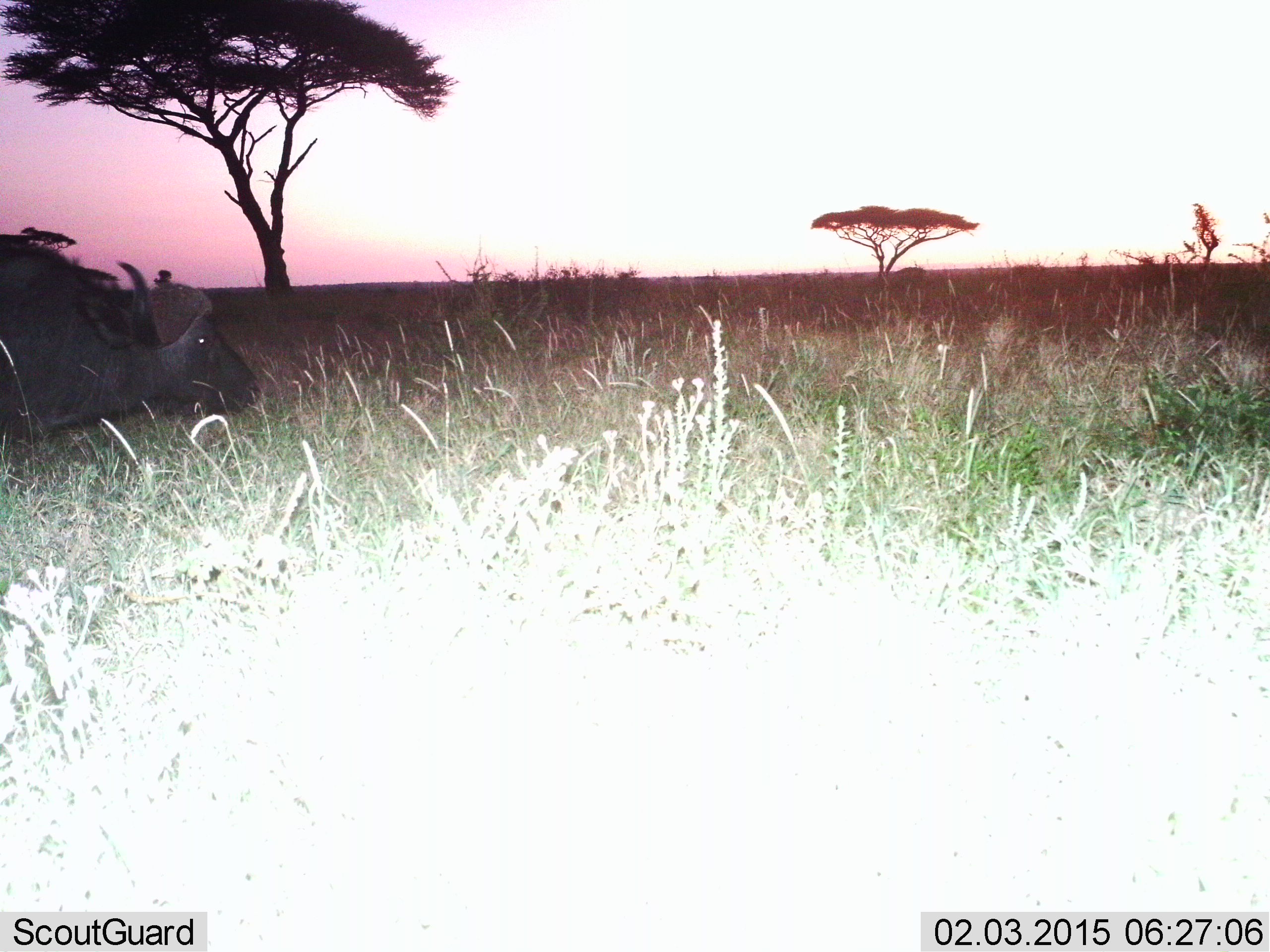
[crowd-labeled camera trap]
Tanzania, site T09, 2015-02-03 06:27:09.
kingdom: Animalia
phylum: Chordata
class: Mammalia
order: Artiodactyla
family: Bovidae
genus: Syncerus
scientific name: Syncerus caffer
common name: cape buffalo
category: buffalo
Buffalo (cape buffalo) (Syncerus caffer), count 1. Behavior (volunteer vote fractions): standing 50%, resting 10%, moving 40%, interacting 0%. Young present (vote fraction): 0%. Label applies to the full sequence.